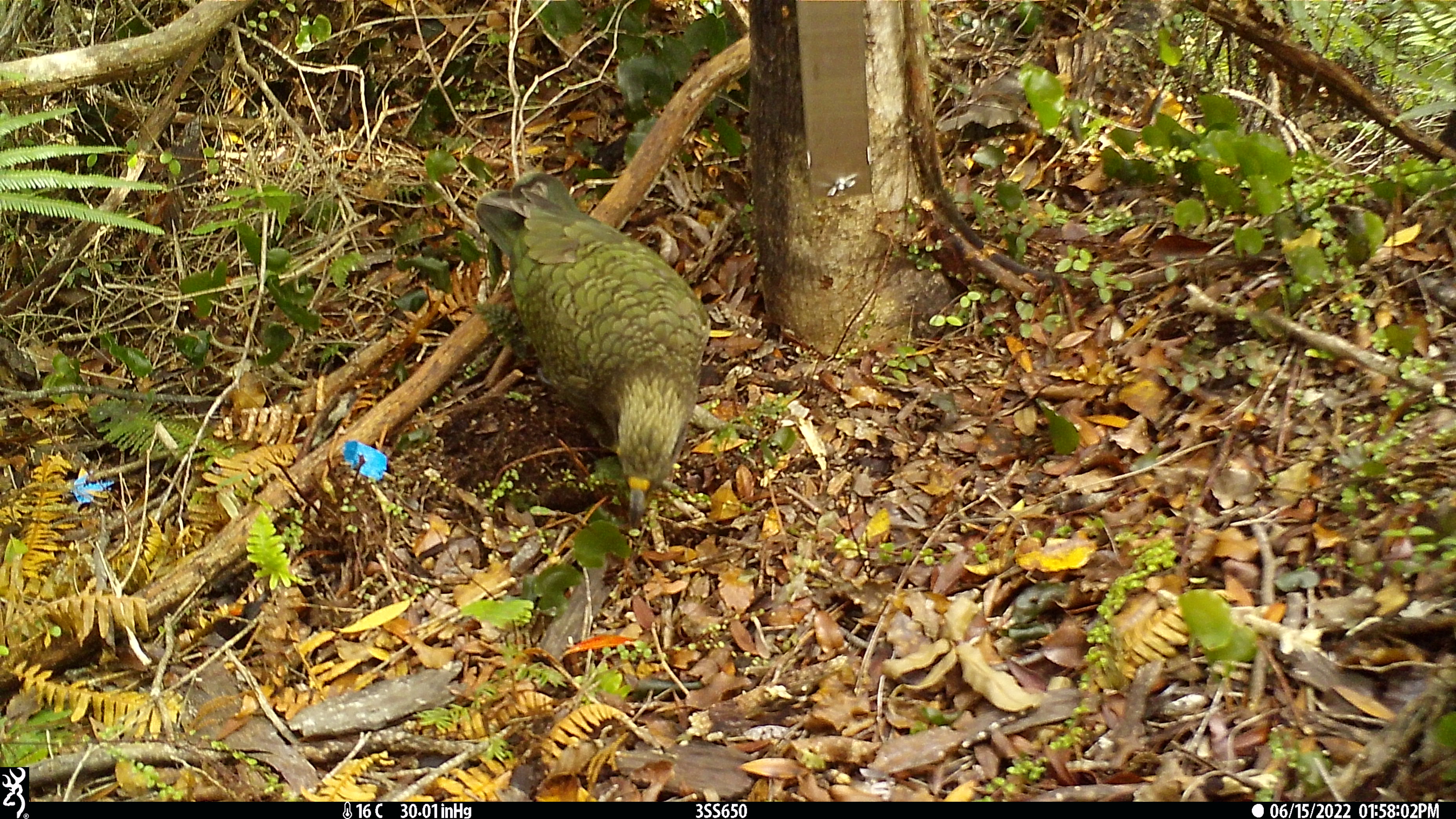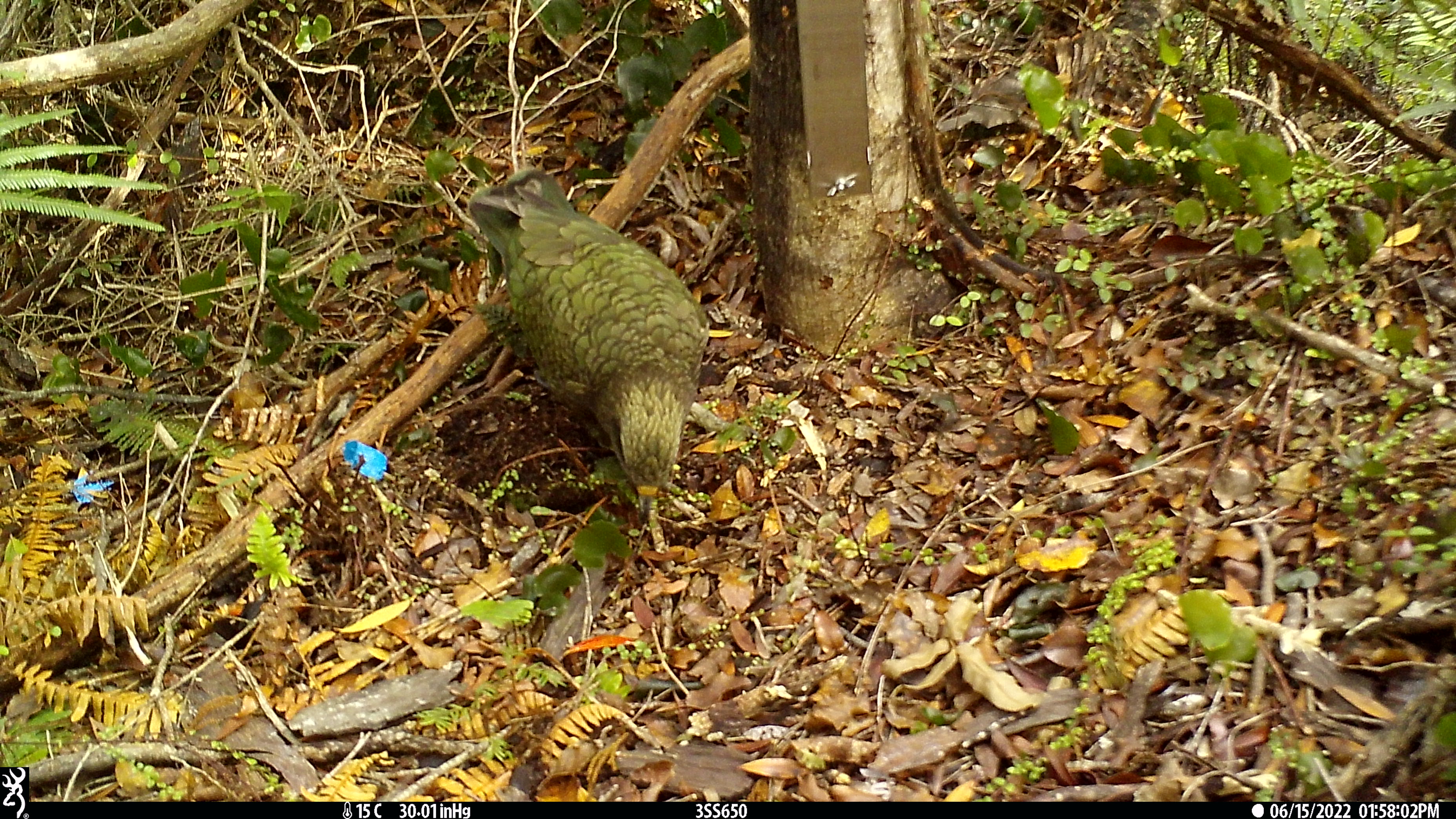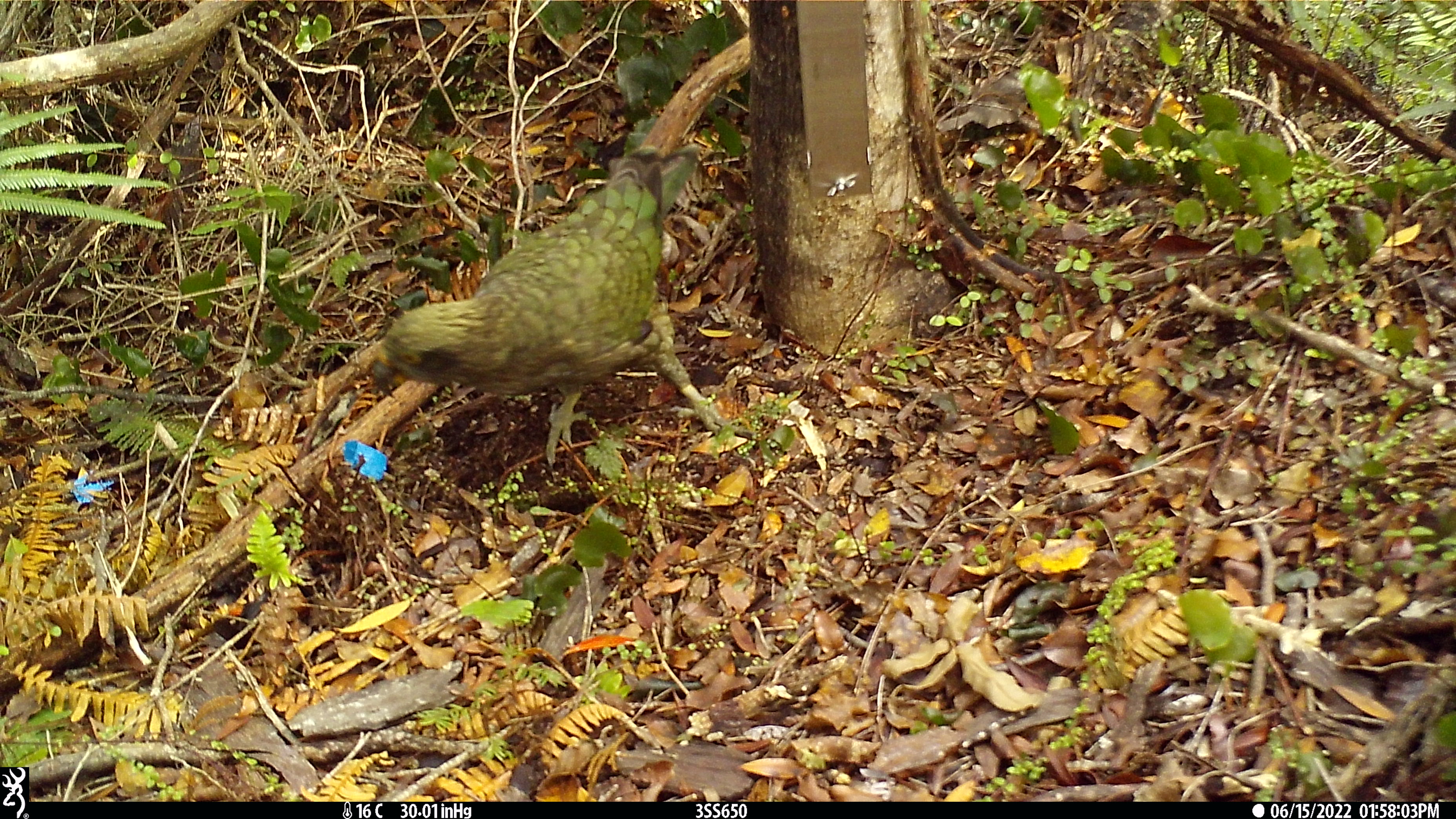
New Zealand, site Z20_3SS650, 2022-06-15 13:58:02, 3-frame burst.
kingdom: Animalia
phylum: Chordata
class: Aves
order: Psittaciformes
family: Strigopidae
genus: Nestor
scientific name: Nestor notabilis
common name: kea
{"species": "kea (Nestor notabilis)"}